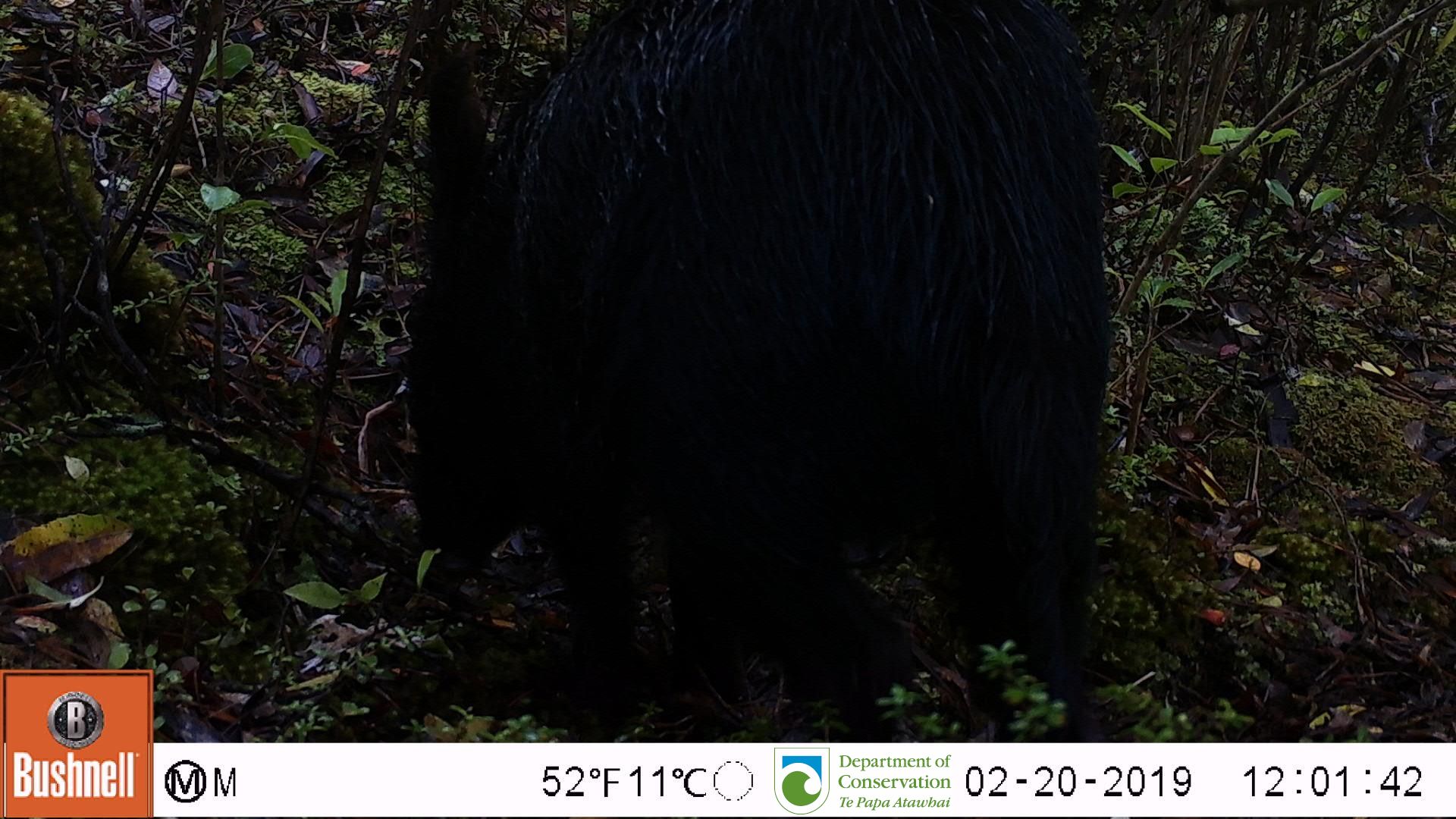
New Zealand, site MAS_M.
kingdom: Animalia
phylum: Chordata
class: Mammalia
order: Artiodactyla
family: Suidae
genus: Sus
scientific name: Sus scrofa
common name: pig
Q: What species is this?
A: Pig (Sus scrofa).